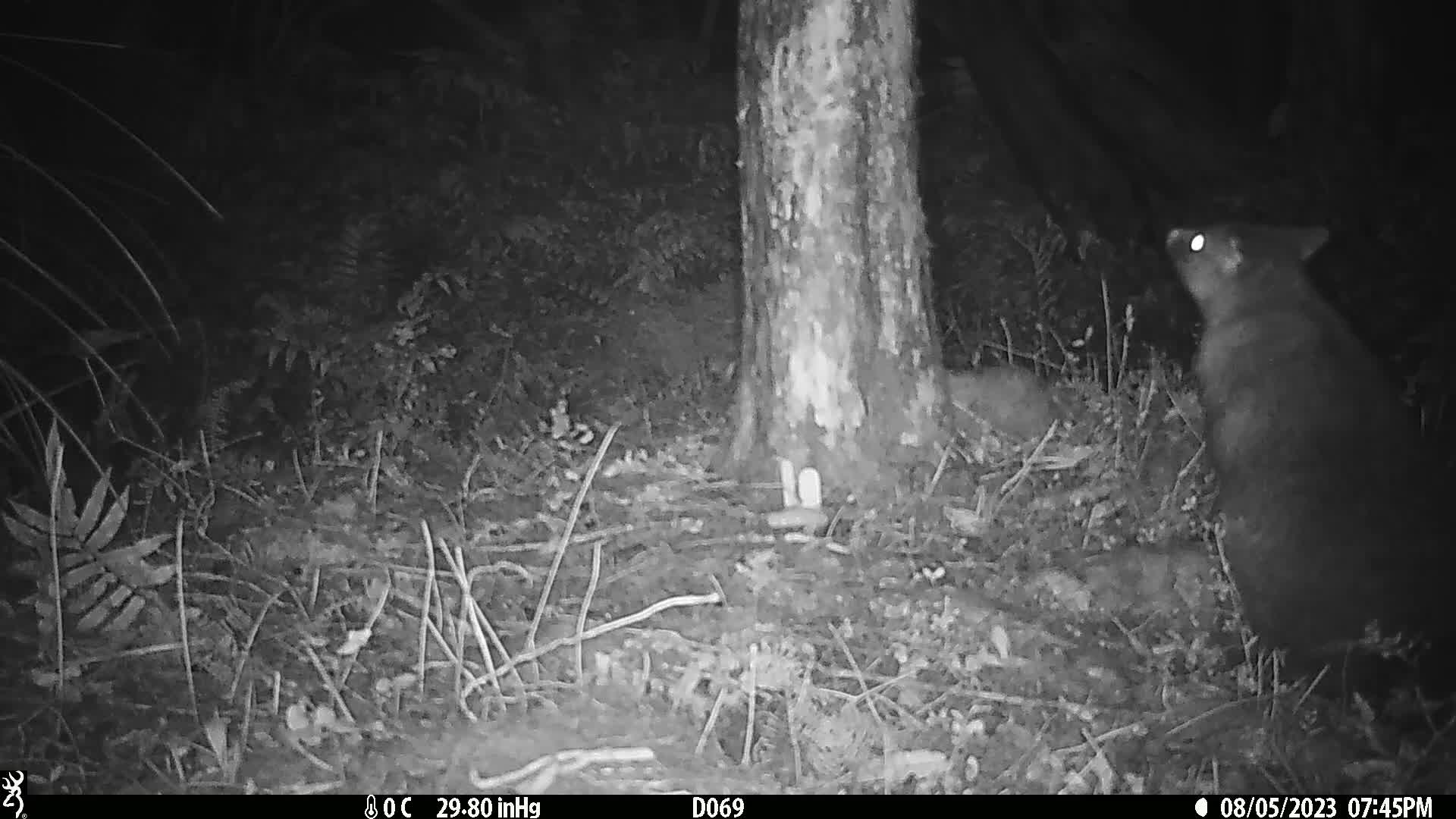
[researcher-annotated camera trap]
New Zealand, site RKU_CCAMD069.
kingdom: Animalia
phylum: Chordata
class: Mammalia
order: Diprotodontia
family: Phalangeridae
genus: Trichosurus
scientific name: Trichosurus vulpecula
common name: common brushtail possum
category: possum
Possum (common brushtail possum) (Trichosurus vulpecula).